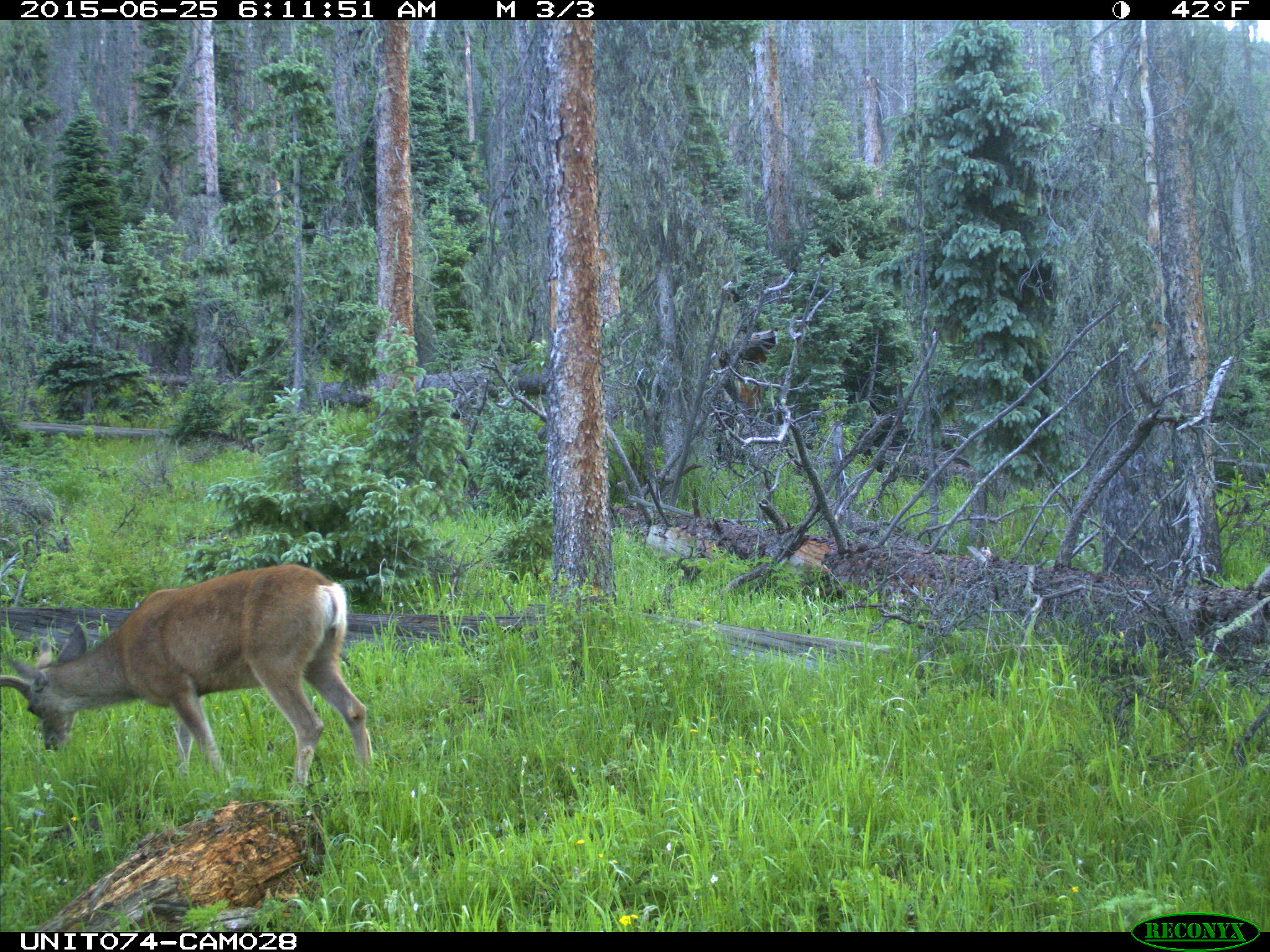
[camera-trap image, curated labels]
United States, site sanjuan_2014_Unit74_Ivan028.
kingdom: Animalia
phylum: Chordata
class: Mammalia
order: Artiodactyla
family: Cervidae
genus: Odocoileus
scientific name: Odocoileus hemionus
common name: mule deer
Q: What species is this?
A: Odocoileus hemionus (mule deer).